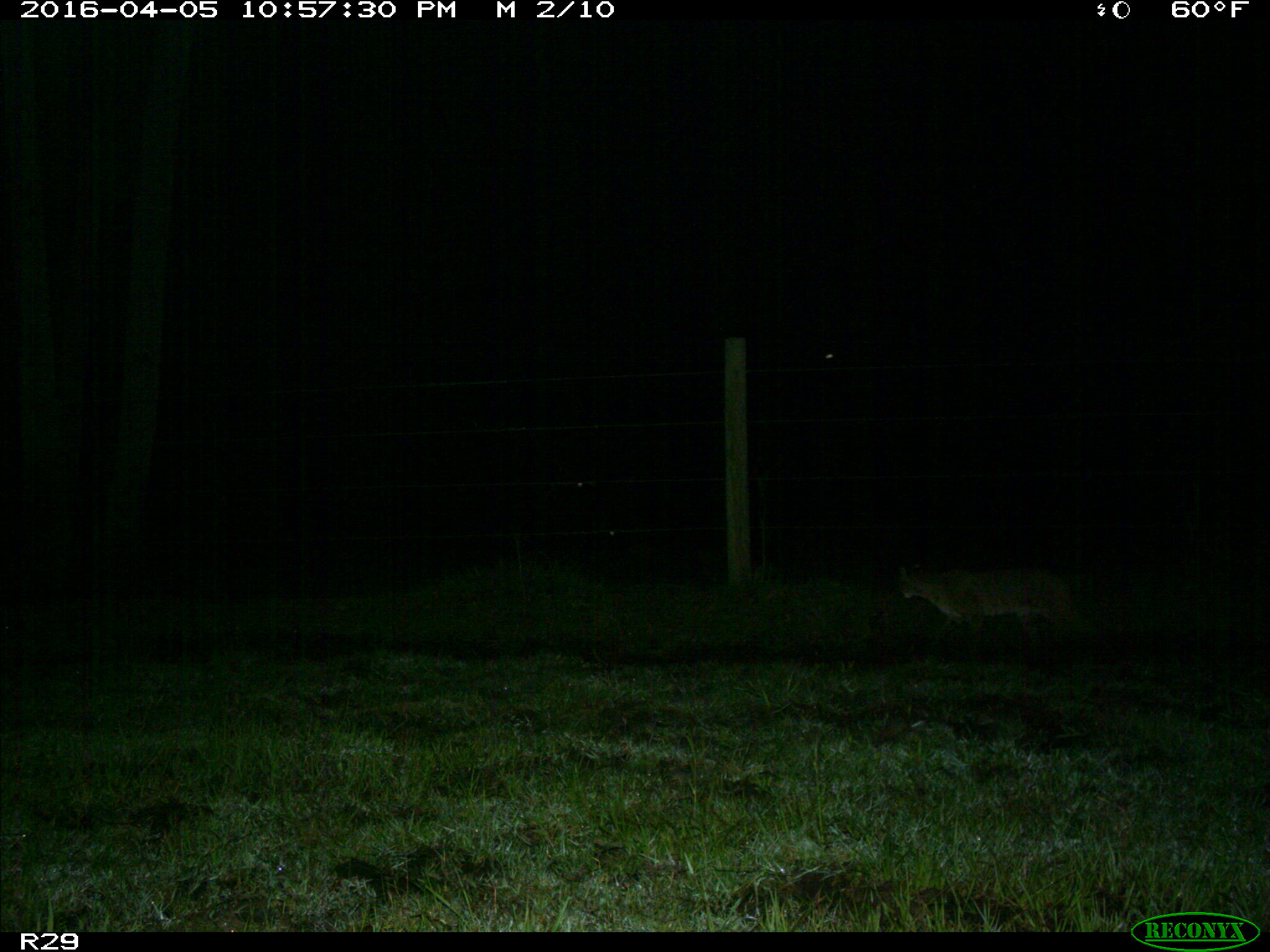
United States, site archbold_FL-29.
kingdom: Animalia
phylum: Chordata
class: Mammalia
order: Carnivora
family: Felidae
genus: Lynx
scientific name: Lynx rufus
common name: bobcat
Lynx rufus (bobcat).